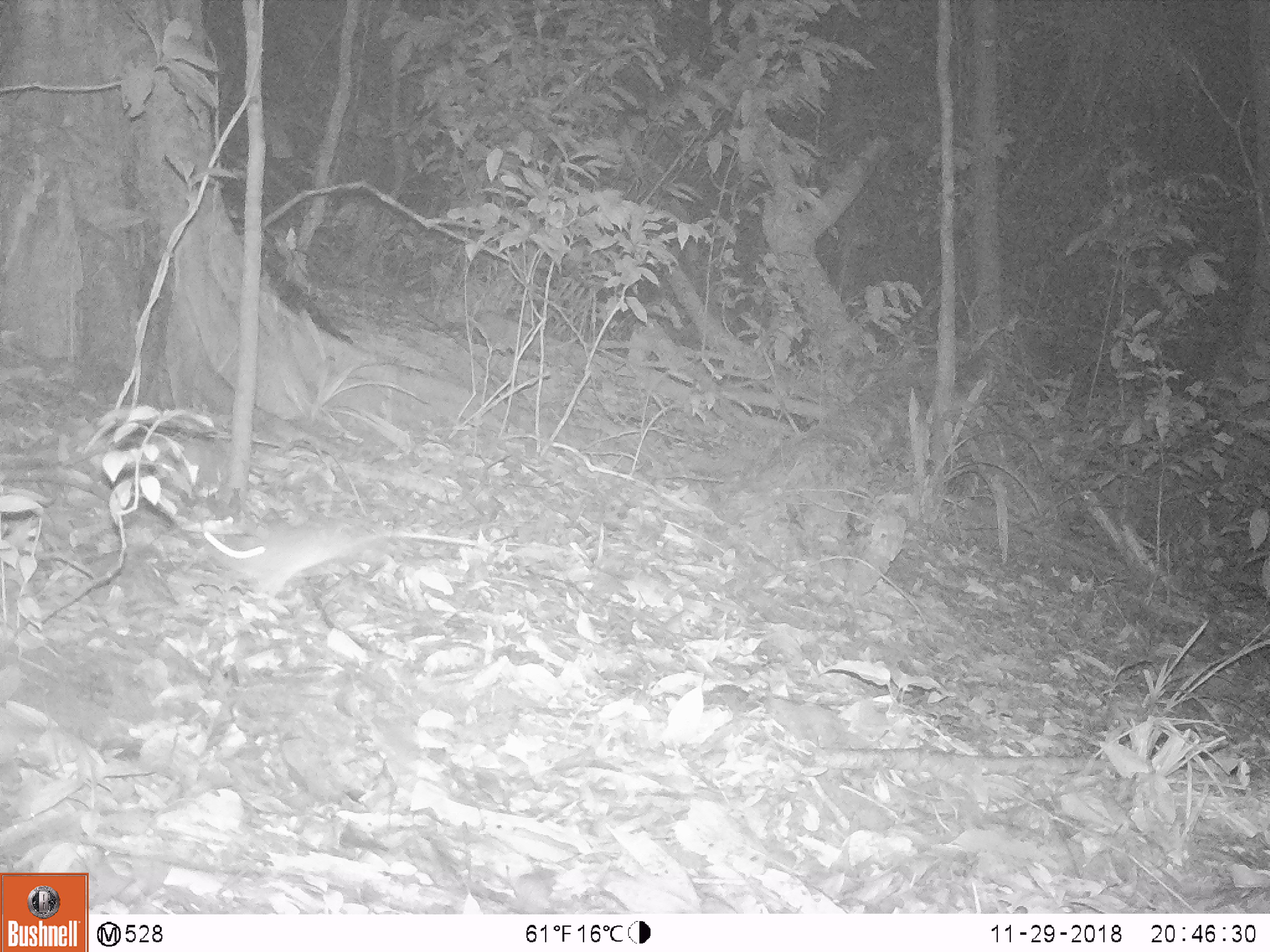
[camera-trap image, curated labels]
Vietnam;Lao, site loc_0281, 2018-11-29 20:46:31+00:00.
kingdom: Animalia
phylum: Chordata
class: Mammalia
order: Rodentia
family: Muridae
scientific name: Muridae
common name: old-world mice and rats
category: unidentified murid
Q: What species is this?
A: Unidentified murid (old-world mice and rats) (Muridae).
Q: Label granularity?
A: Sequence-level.